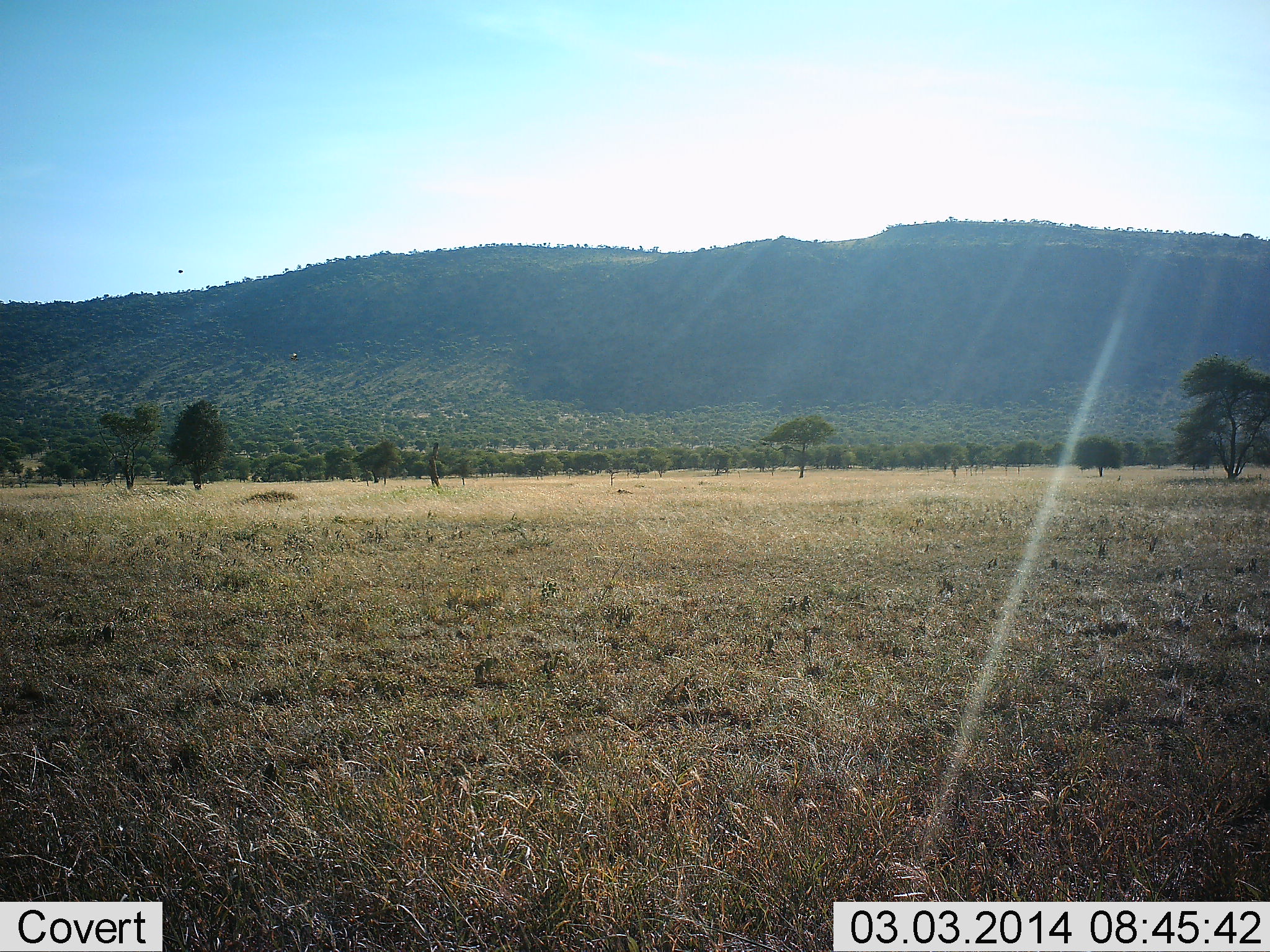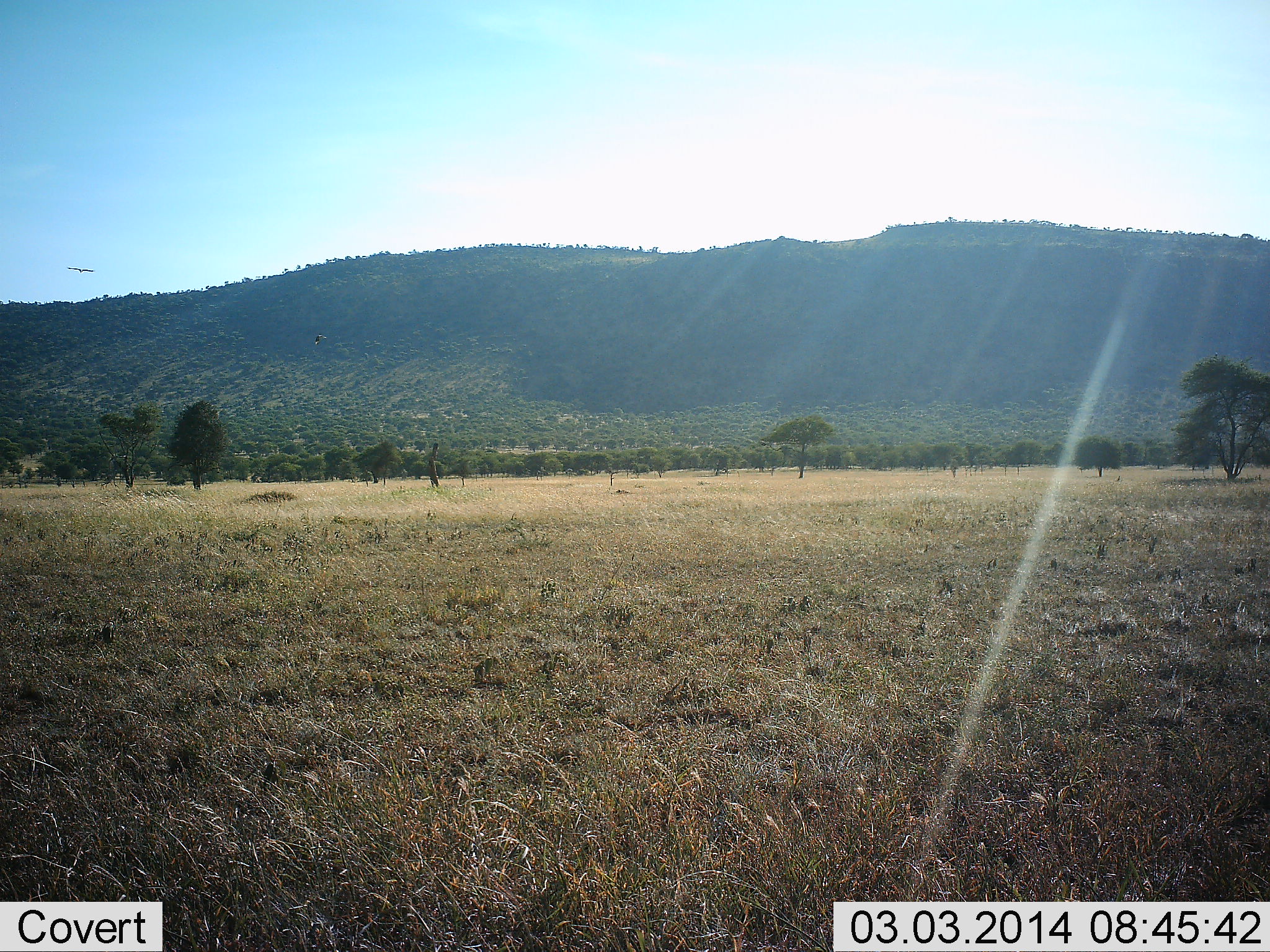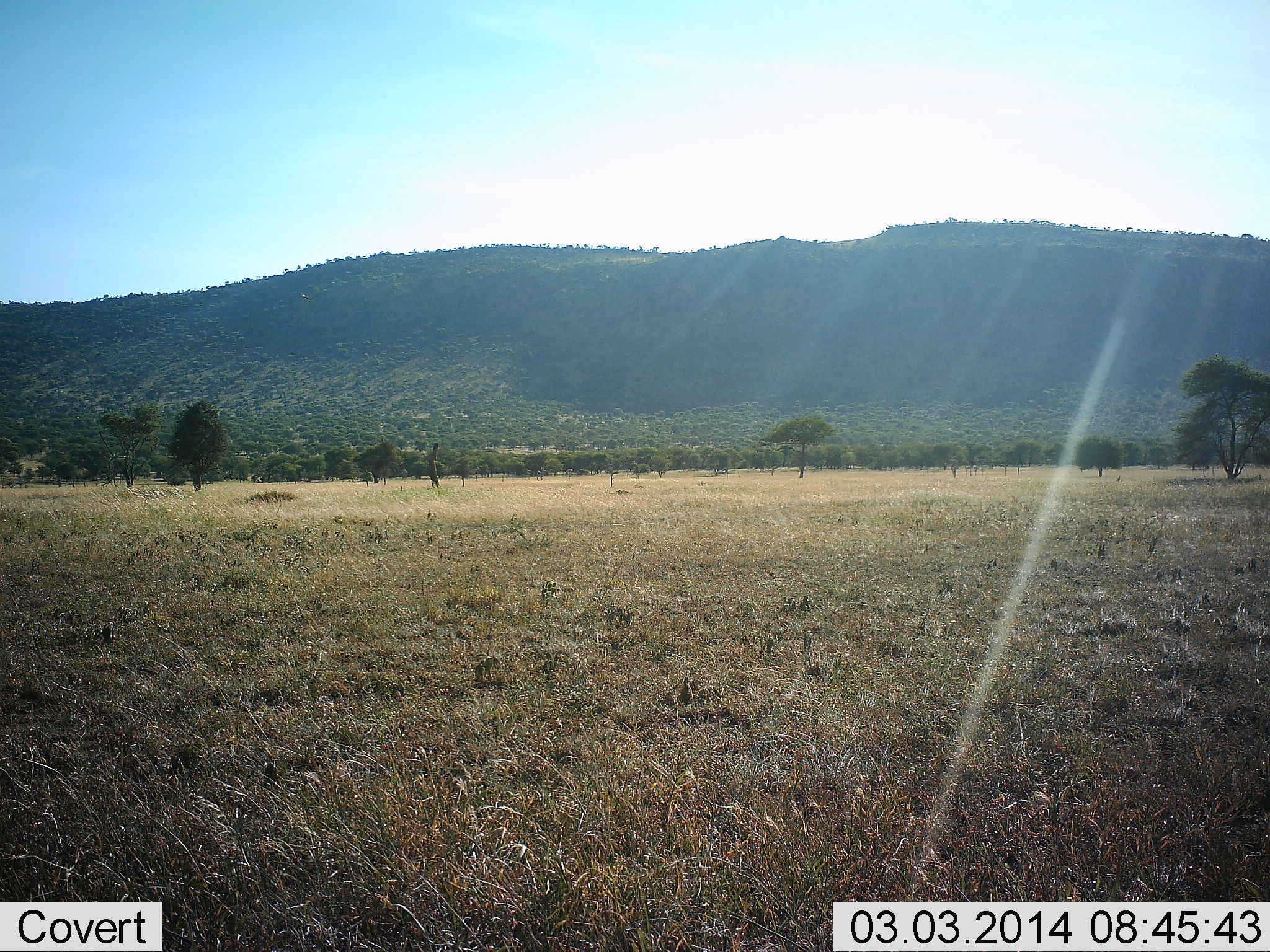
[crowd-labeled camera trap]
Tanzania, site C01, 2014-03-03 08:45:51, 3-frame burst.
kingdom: Animalia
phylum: Chordata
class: Aves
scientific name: Aves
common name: bird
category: otherbird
Otherbird (bird) (Aves), count 2. Behavior (volunteer vote fractions): standing 0%, resting 0%, moving 100%, interacting 0%. Young present (vote fraction): 0%. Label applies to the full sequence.